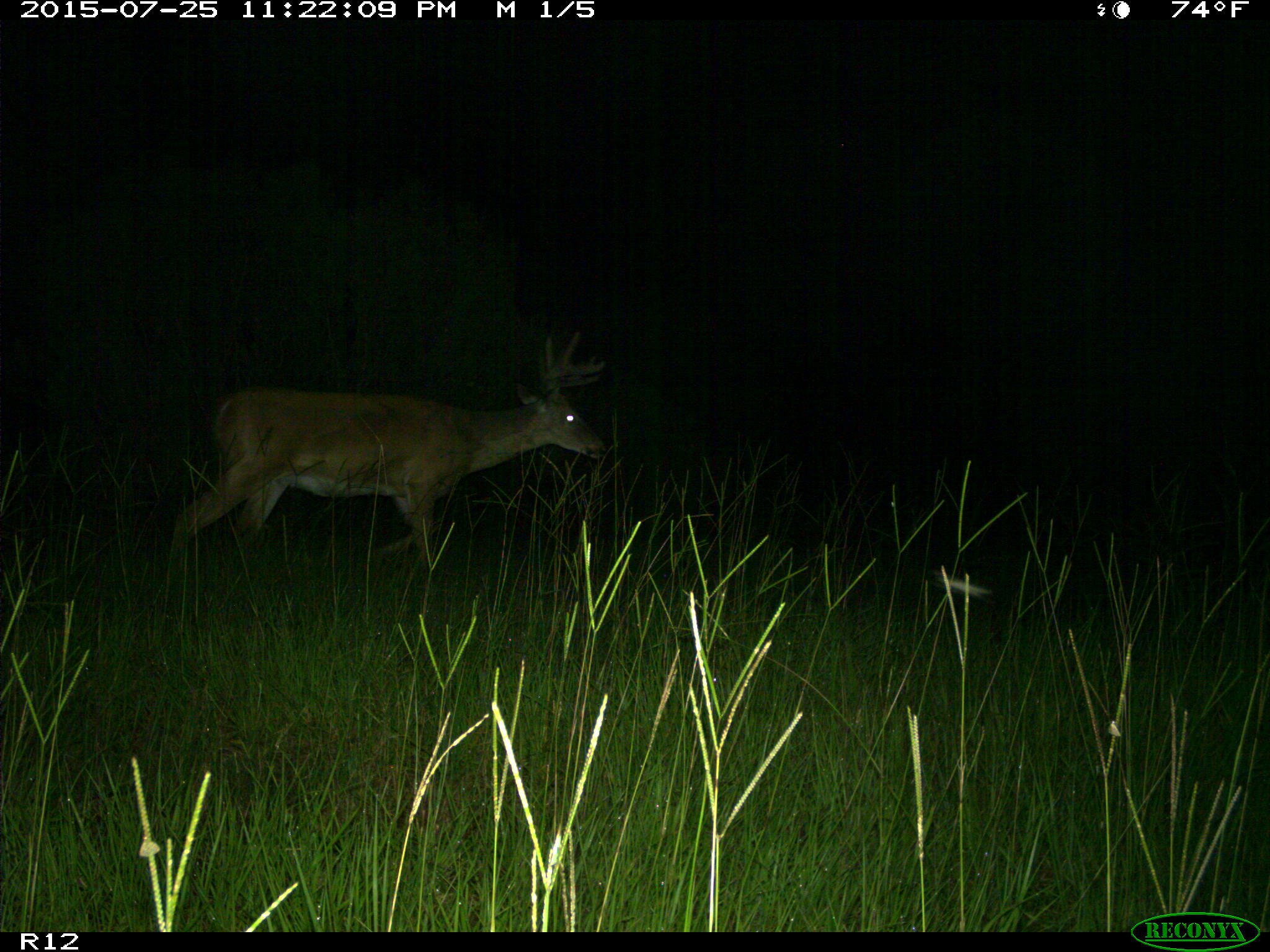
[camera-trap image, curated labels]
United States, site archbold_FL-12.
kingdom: Animalia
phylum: Chordata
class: Mammalia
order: Artiodactyla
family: Cervidae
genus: Odocoileus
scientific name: Odocoileus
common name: deer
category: unidentified deer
Unidentified deer (deer) (Odocoileus).